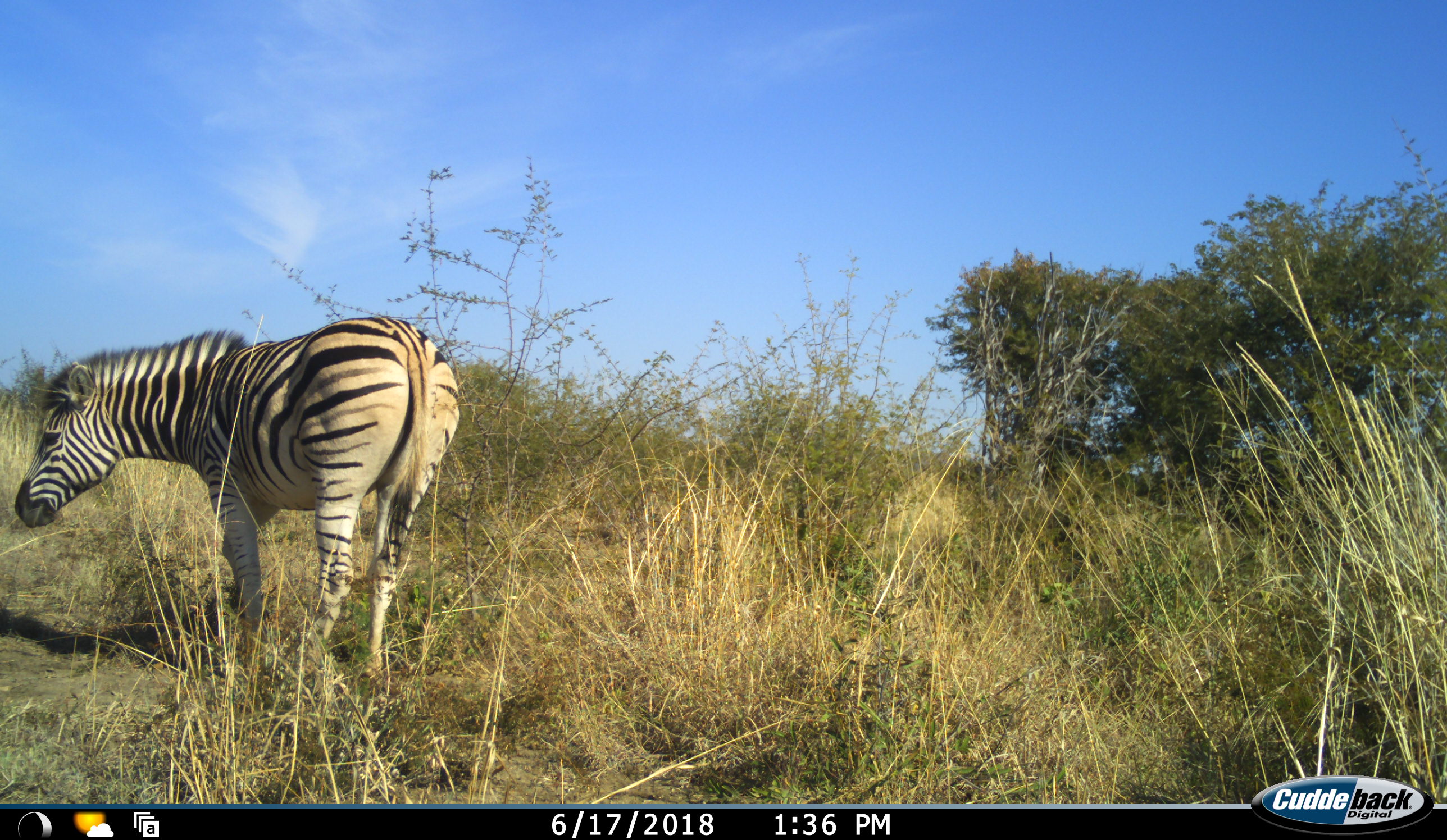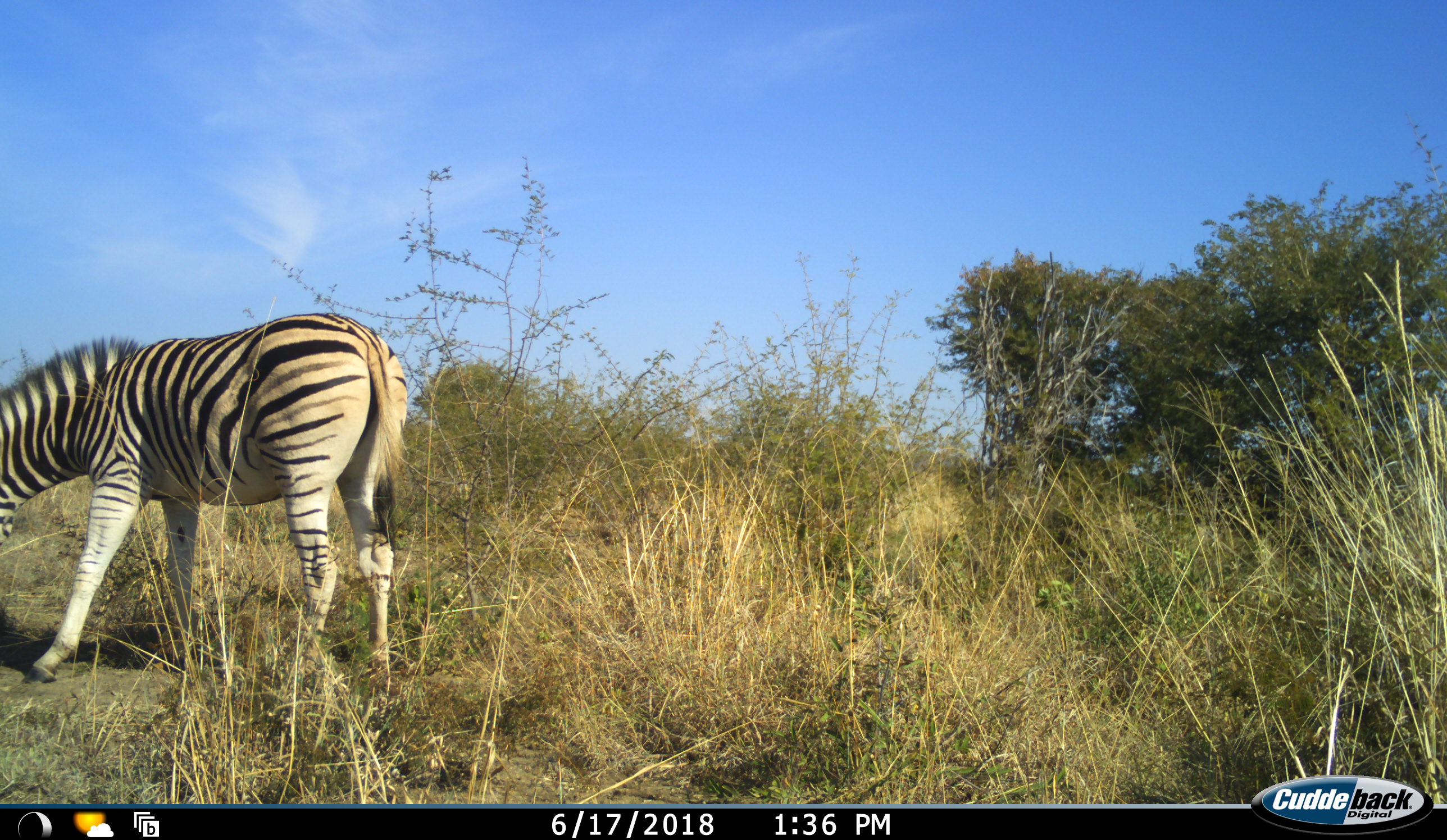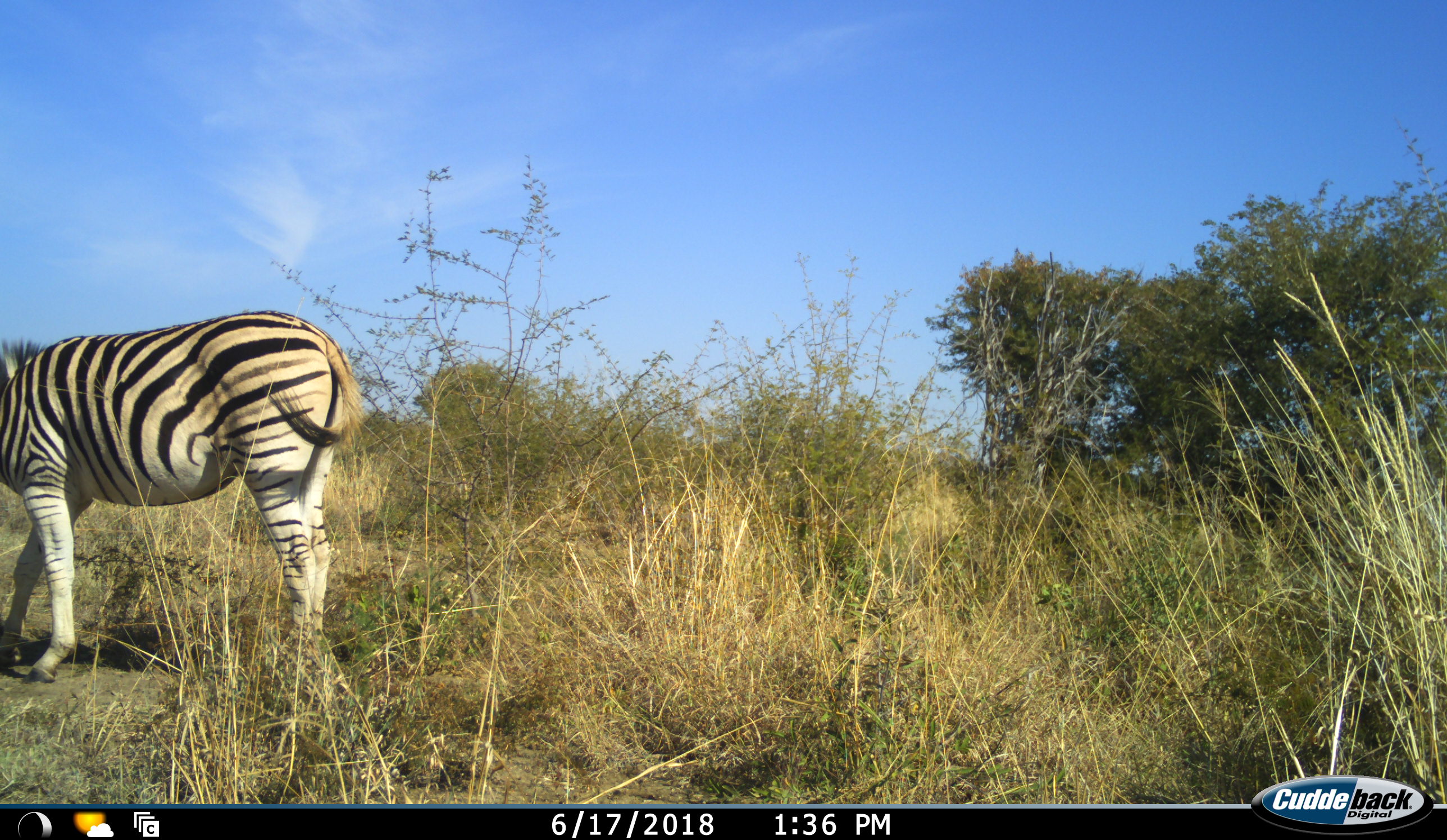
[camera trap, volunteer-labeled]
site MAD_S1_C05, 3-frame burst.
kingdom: Animalia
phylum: Chordata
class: Mammalia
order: Perissodactyla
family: Equidae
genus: Equus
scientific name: Equus quagga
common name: plains zebra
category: zebraplains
Zebraplains (plains zebra) (Equus quagga), count 1. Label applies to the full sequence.